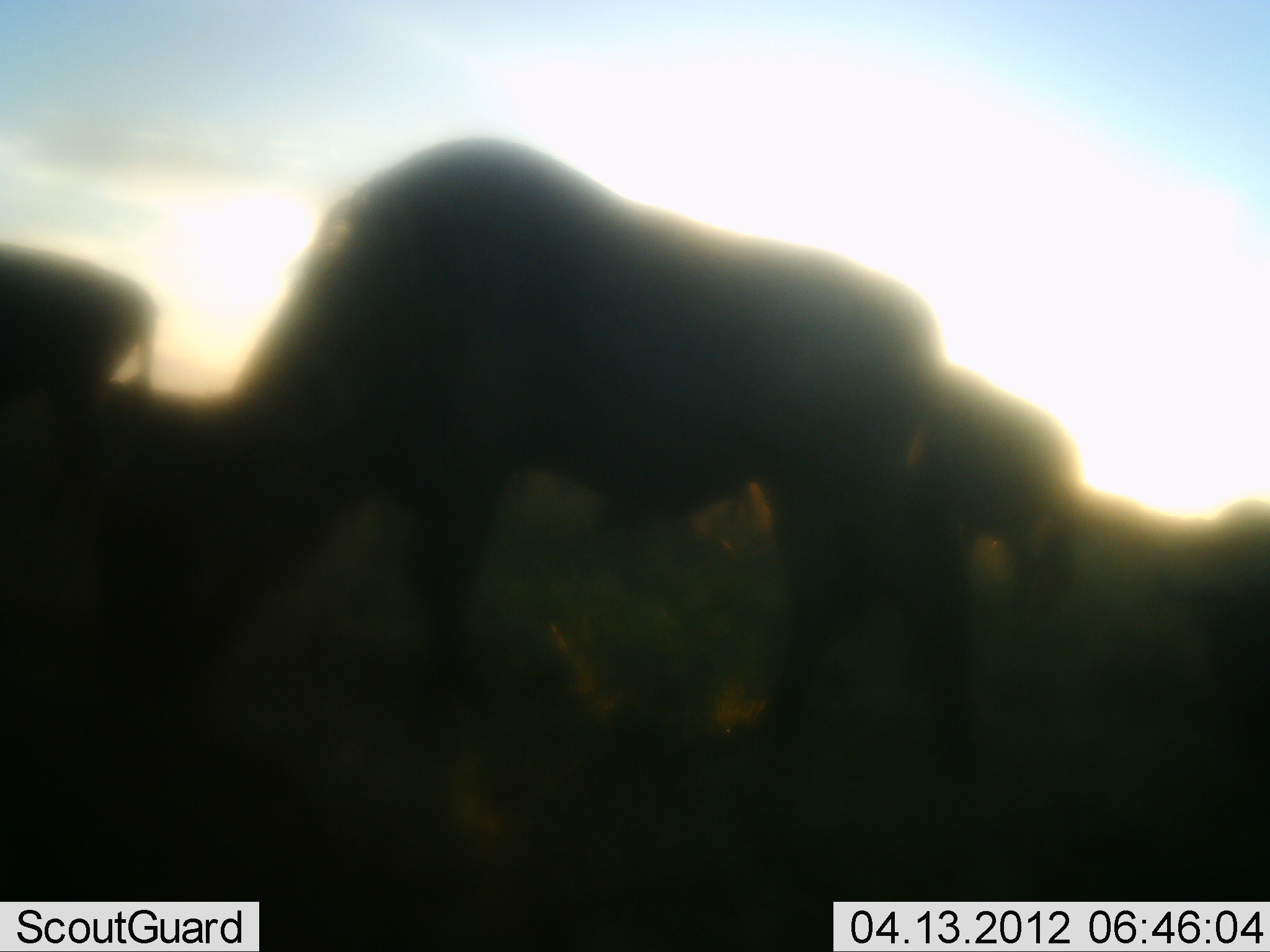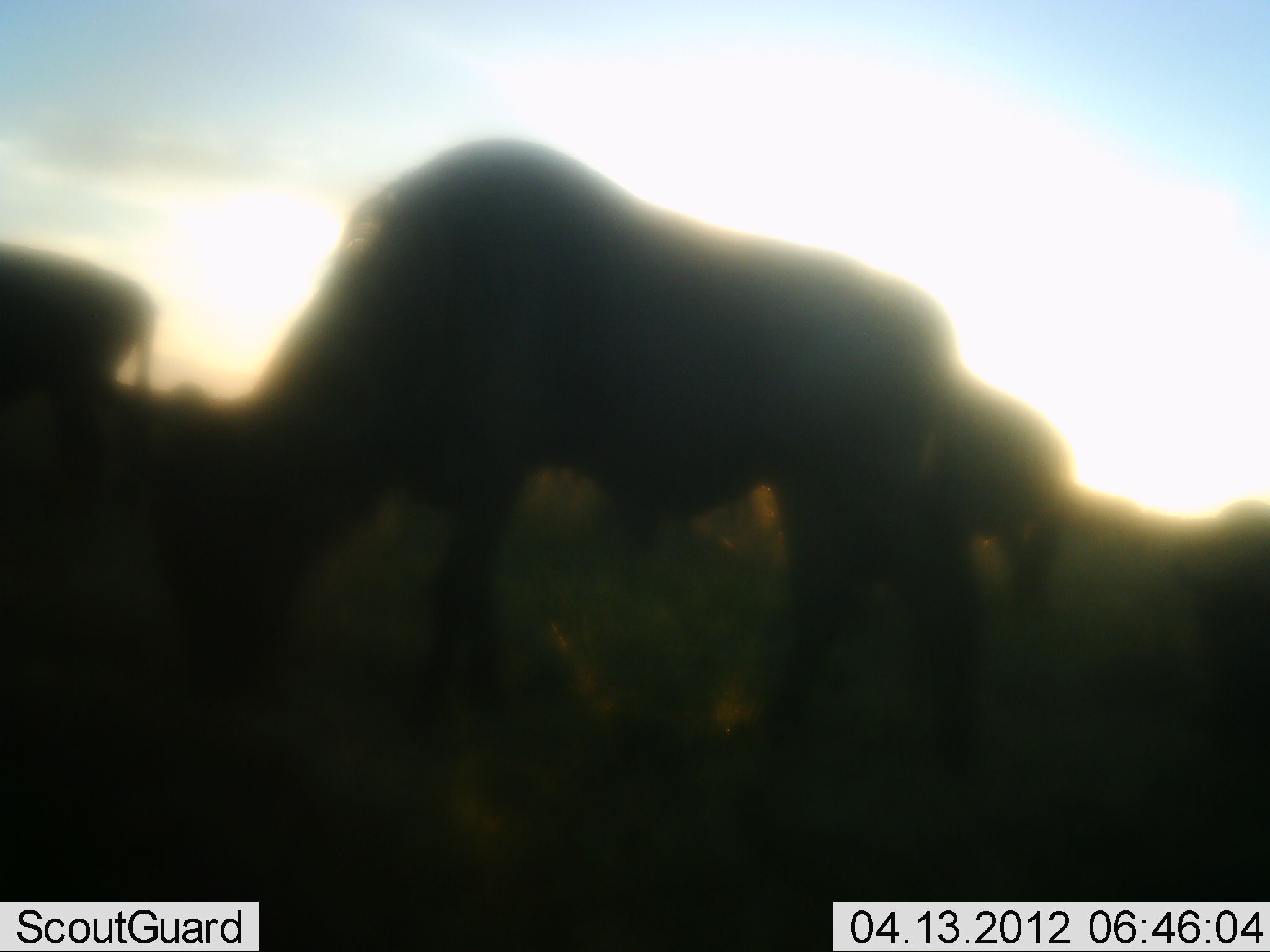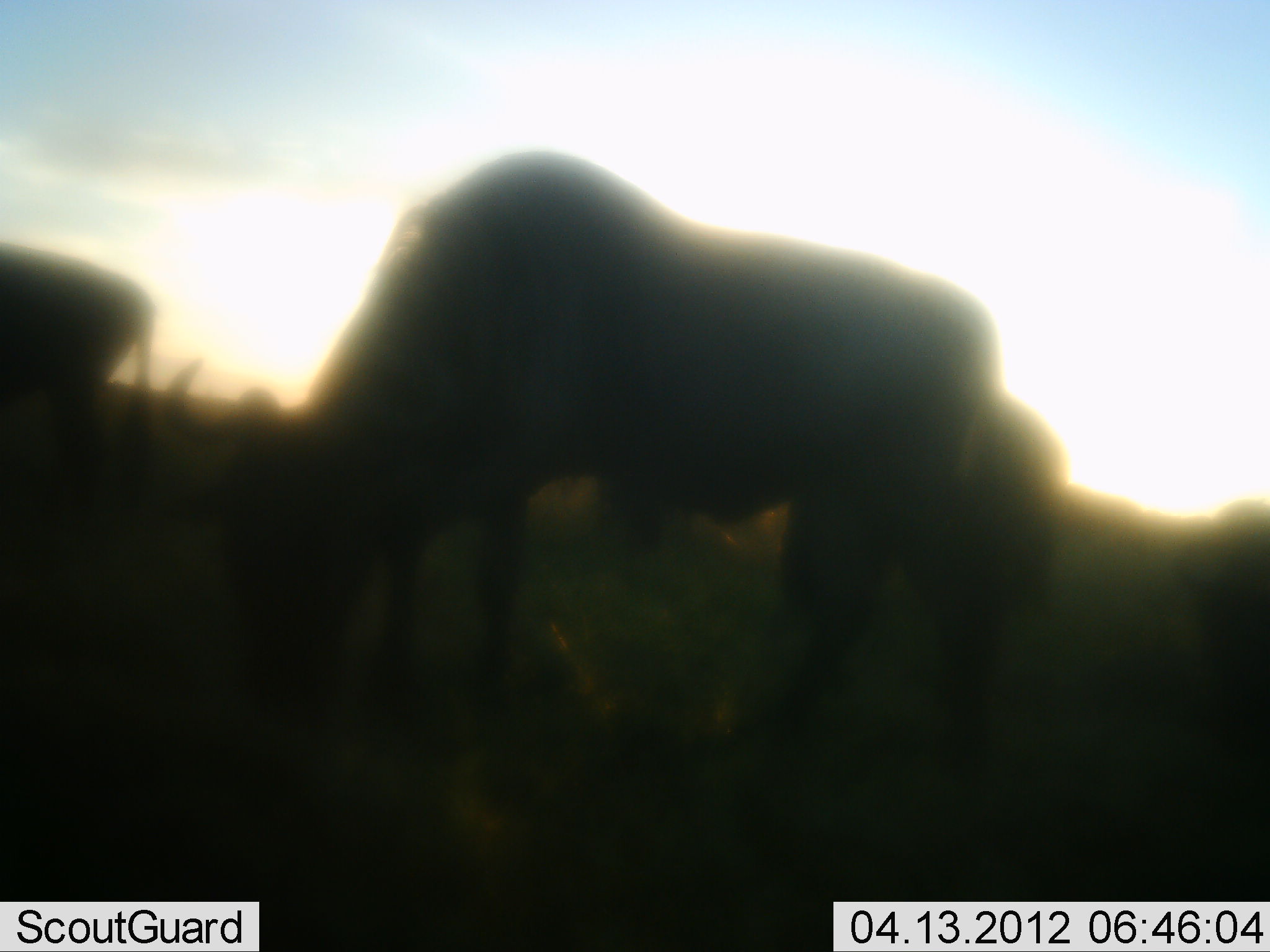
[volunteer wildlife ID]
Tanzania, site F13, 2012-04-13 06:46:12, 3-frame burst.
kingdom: Animalia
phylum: Chordata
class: Mammalia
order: Artiodactyla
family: Bovidae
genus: Connochaetes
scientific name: Connochaetes taurinus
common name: blue wildebeest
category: wildebeest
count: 4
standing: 33%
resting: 6%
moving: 6%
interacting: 0%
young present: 0%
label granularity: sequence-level